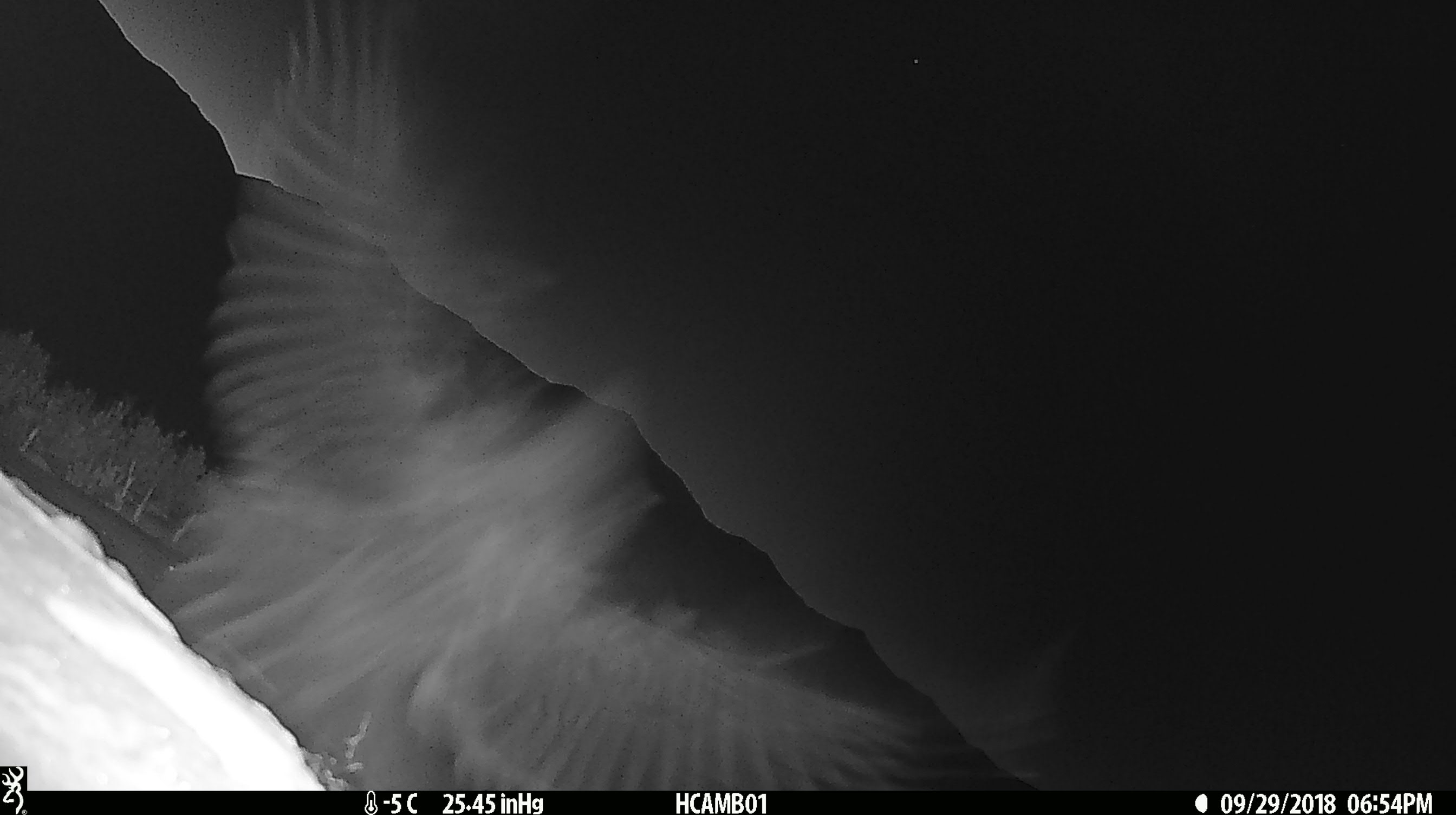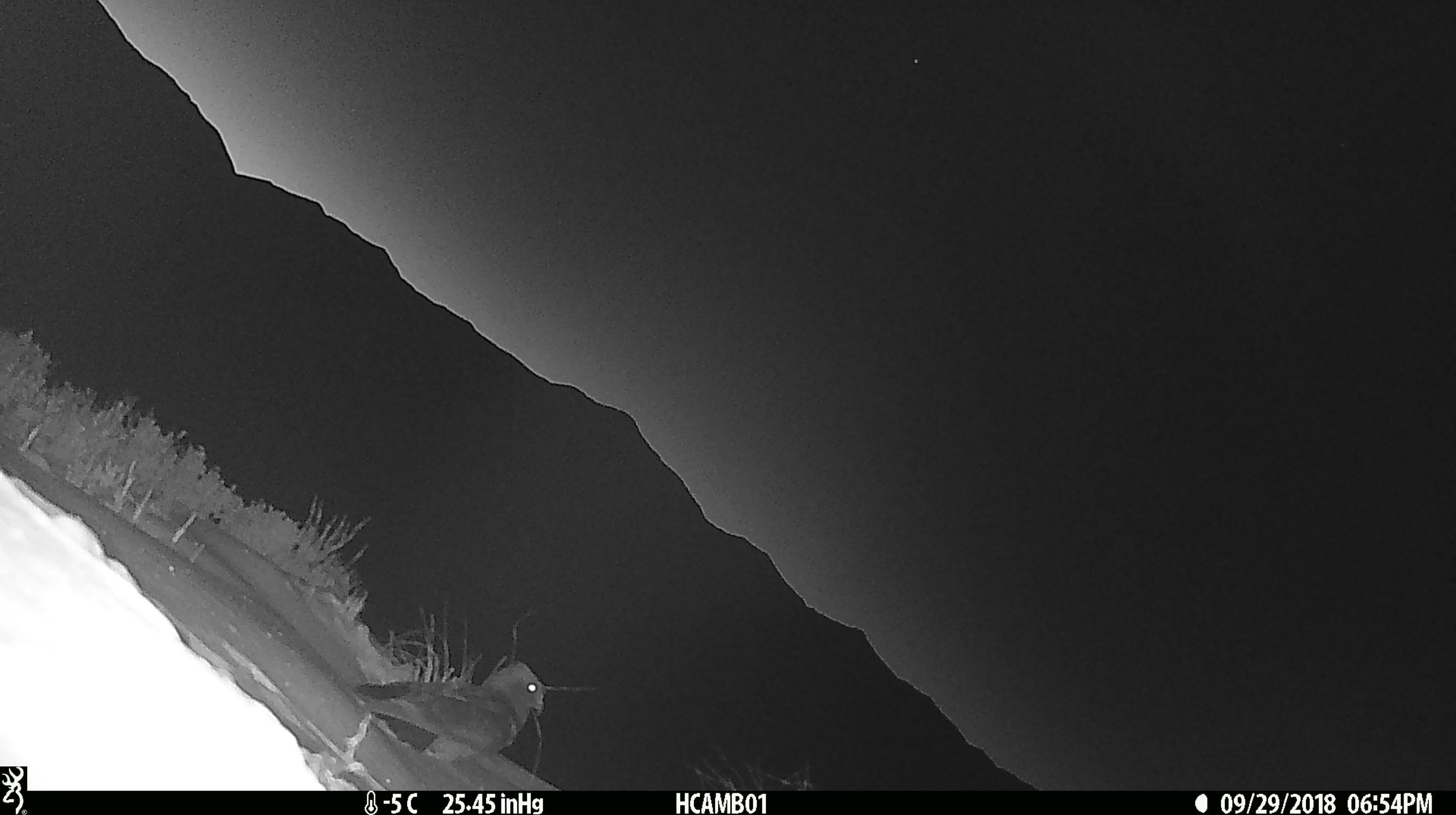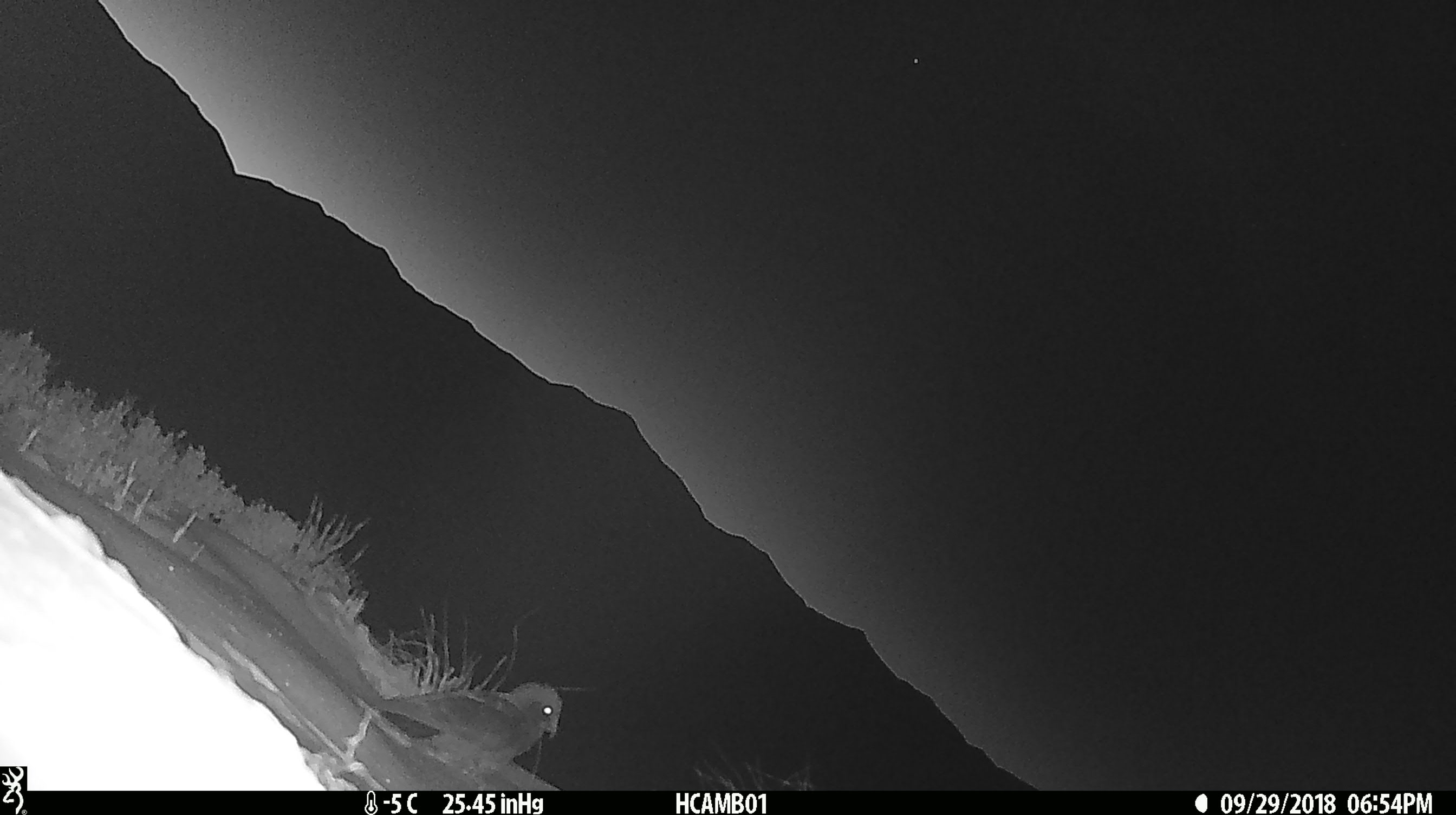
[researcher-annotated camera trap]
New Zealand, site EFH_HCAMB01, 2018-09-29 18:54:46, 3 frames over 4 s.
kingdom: Animalia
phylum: Chordata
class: Aves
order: Psittaciformes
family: Strigopidae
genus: Nestor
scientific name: Nestor notabilis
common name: kea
Kea (Nestor notabilis).